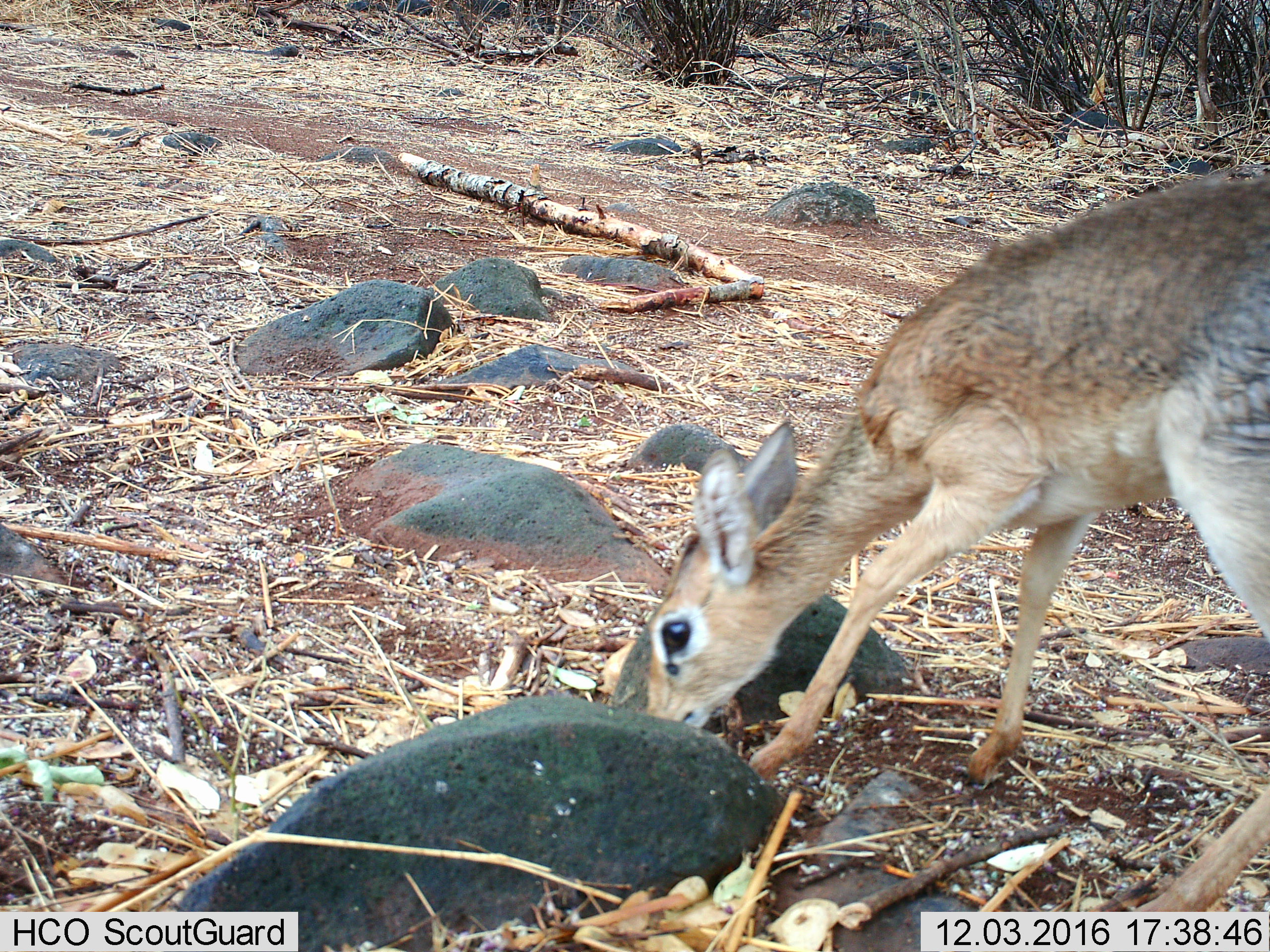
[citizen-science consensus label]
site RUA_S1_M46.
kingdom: Animalia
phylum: Chordata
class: Mammalia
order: Artiodactyla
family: Bovidae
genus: Madoqua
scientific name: Madoqua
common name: dik-dik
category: dikdik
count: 1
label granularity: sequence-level